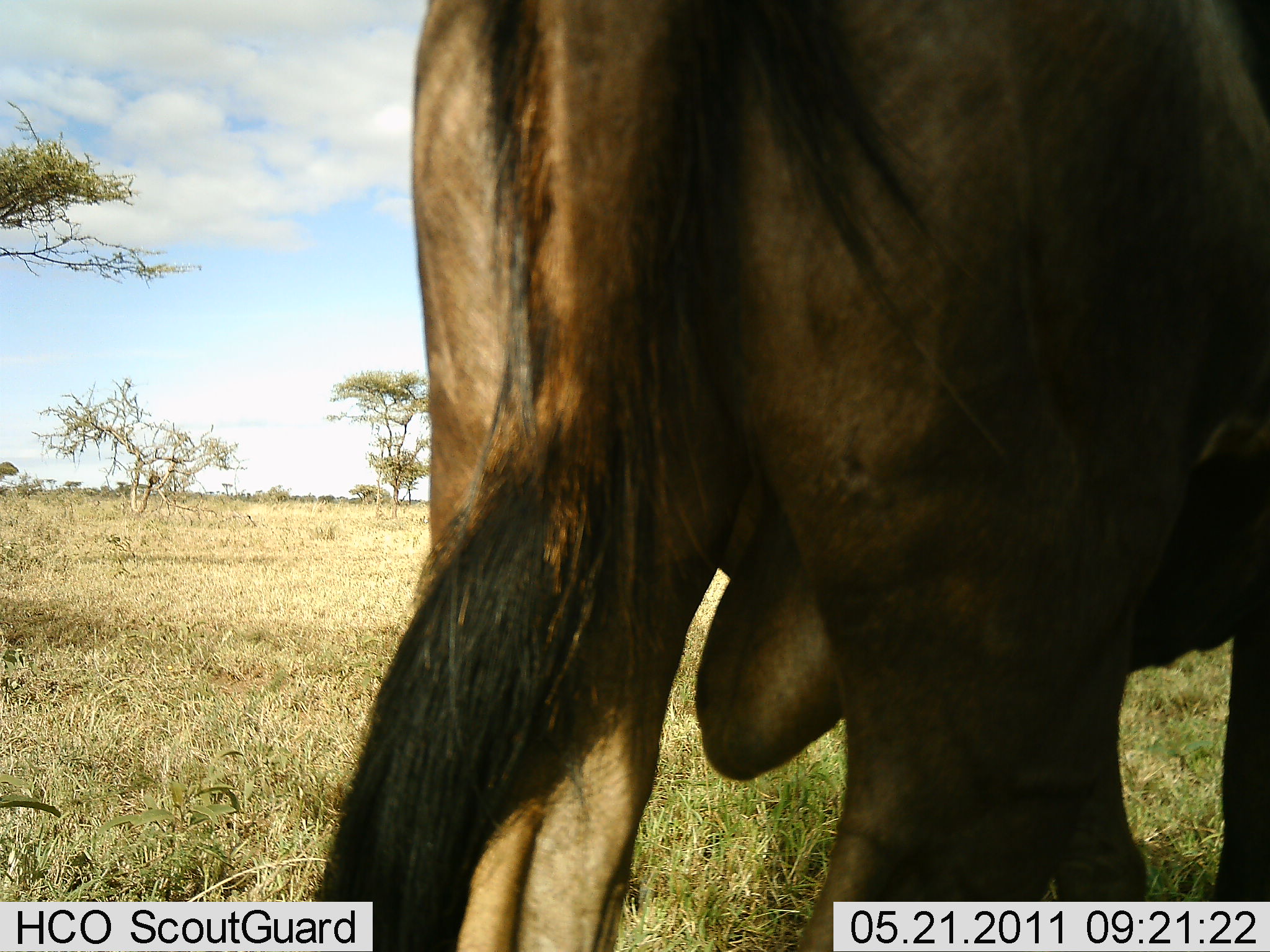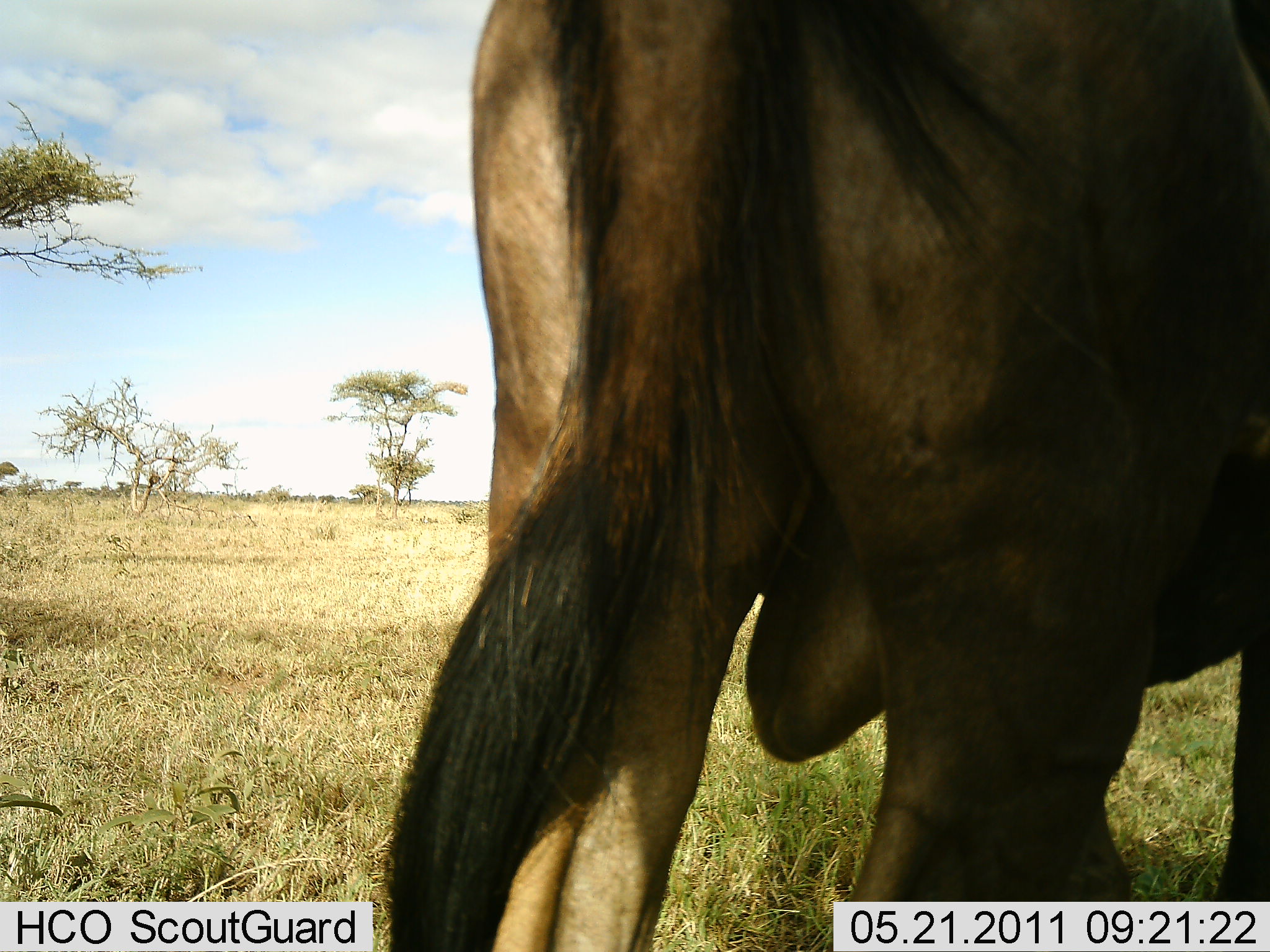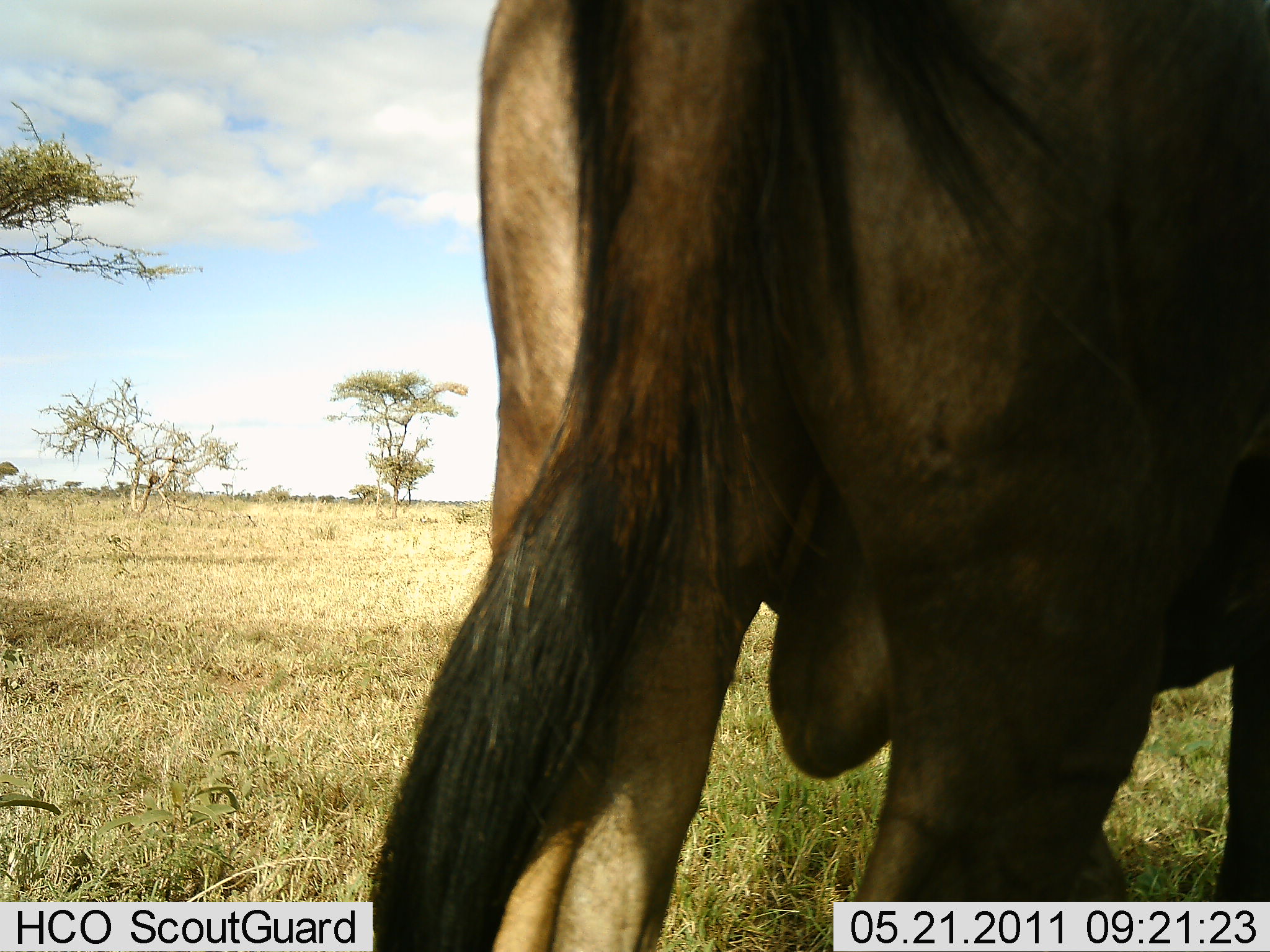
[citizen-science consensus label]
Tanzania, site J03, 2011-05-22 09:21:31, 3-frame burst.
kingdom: Animalia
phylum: Chordata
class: Mammalia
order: Artiodactyla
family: Bovidae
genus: Connochaetes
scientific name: Connochaetes taurinus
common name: blue wildebeest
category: wildebeest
Wildebeest (blue wildebeest) (Connochaetes taurinus), count 1. Behavior (volunteer vote fractions): standing 91%, resting 0%, moving 9%, interacting 0%. Young present (vote fraction): 0%. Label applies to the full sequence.